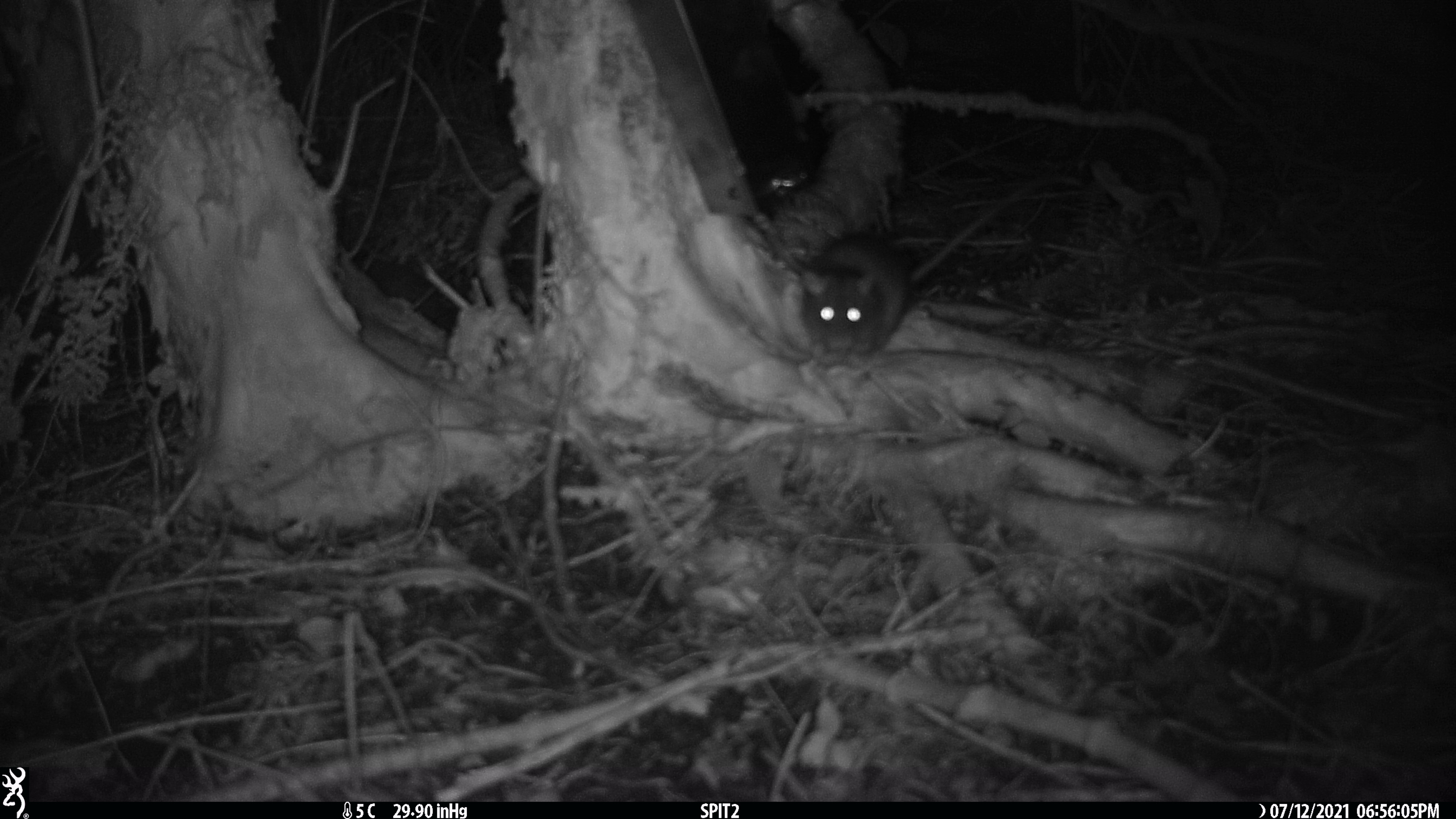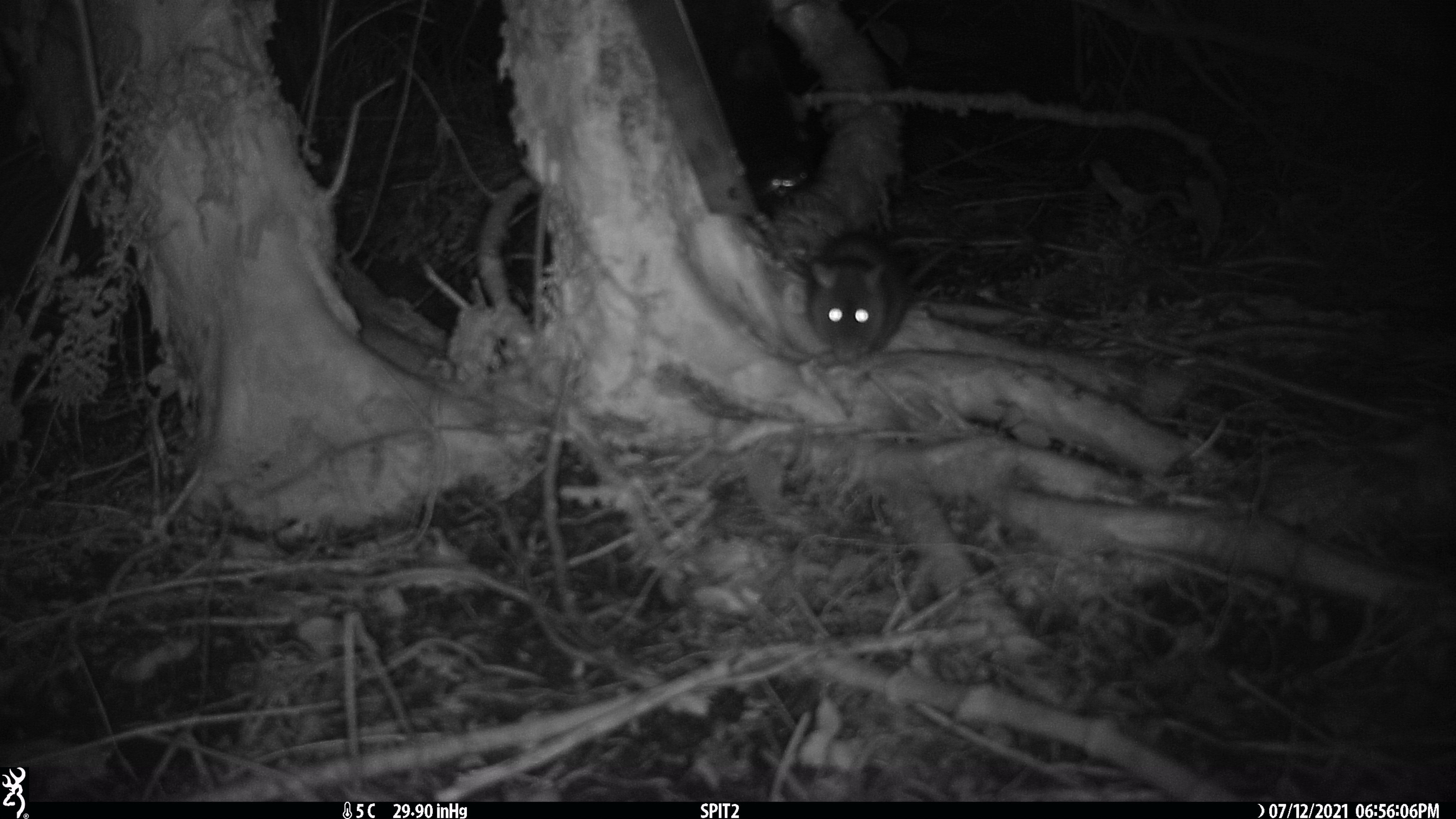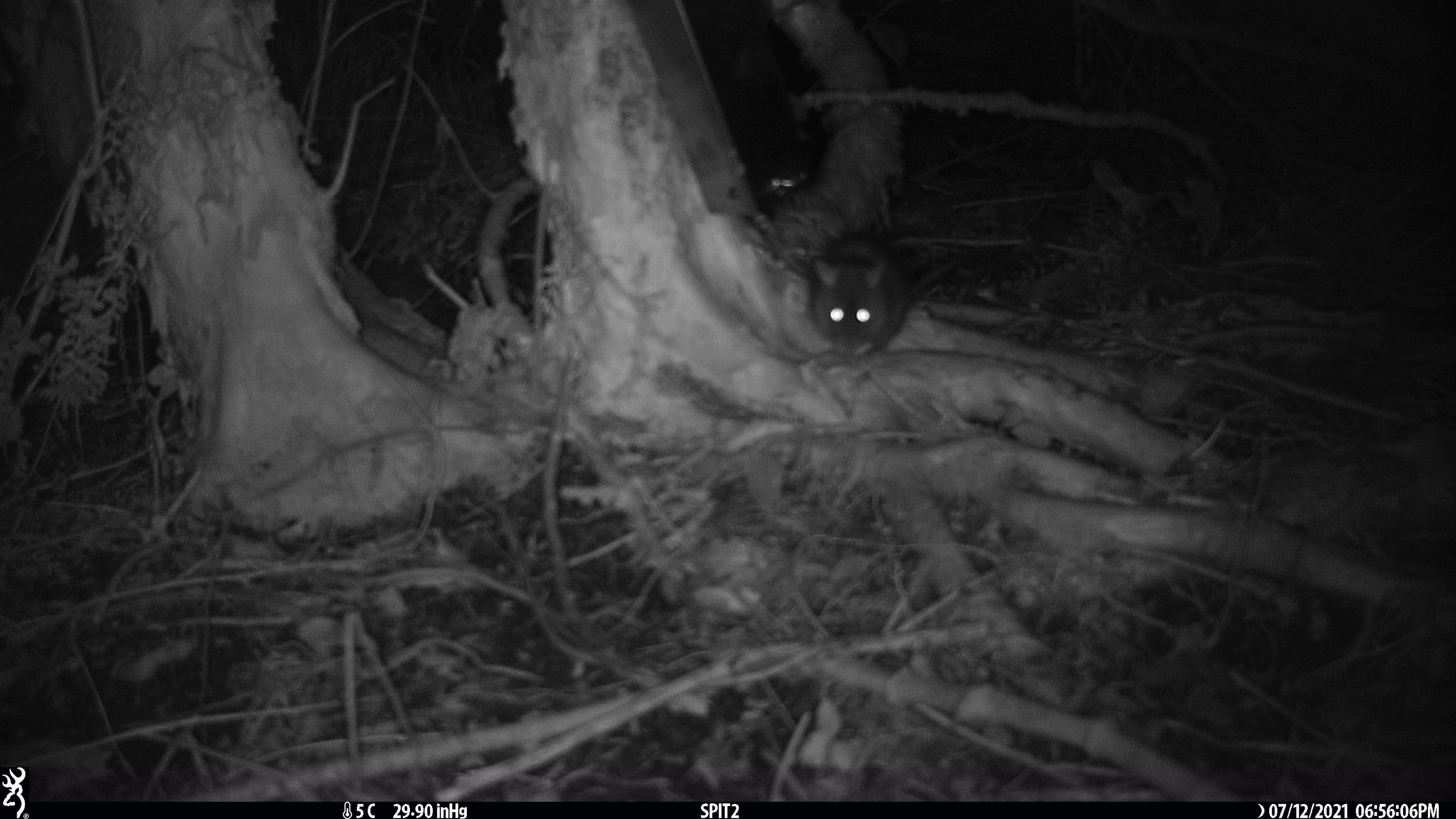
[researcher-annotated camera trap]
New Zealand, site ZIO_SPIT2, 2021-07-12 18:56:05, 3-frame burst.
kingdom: Animalia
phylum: Chordata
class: Mammalia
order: Rodentia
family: Muridae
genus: Rattus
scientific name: Rattus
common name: rat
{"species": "rat (Rattus)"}